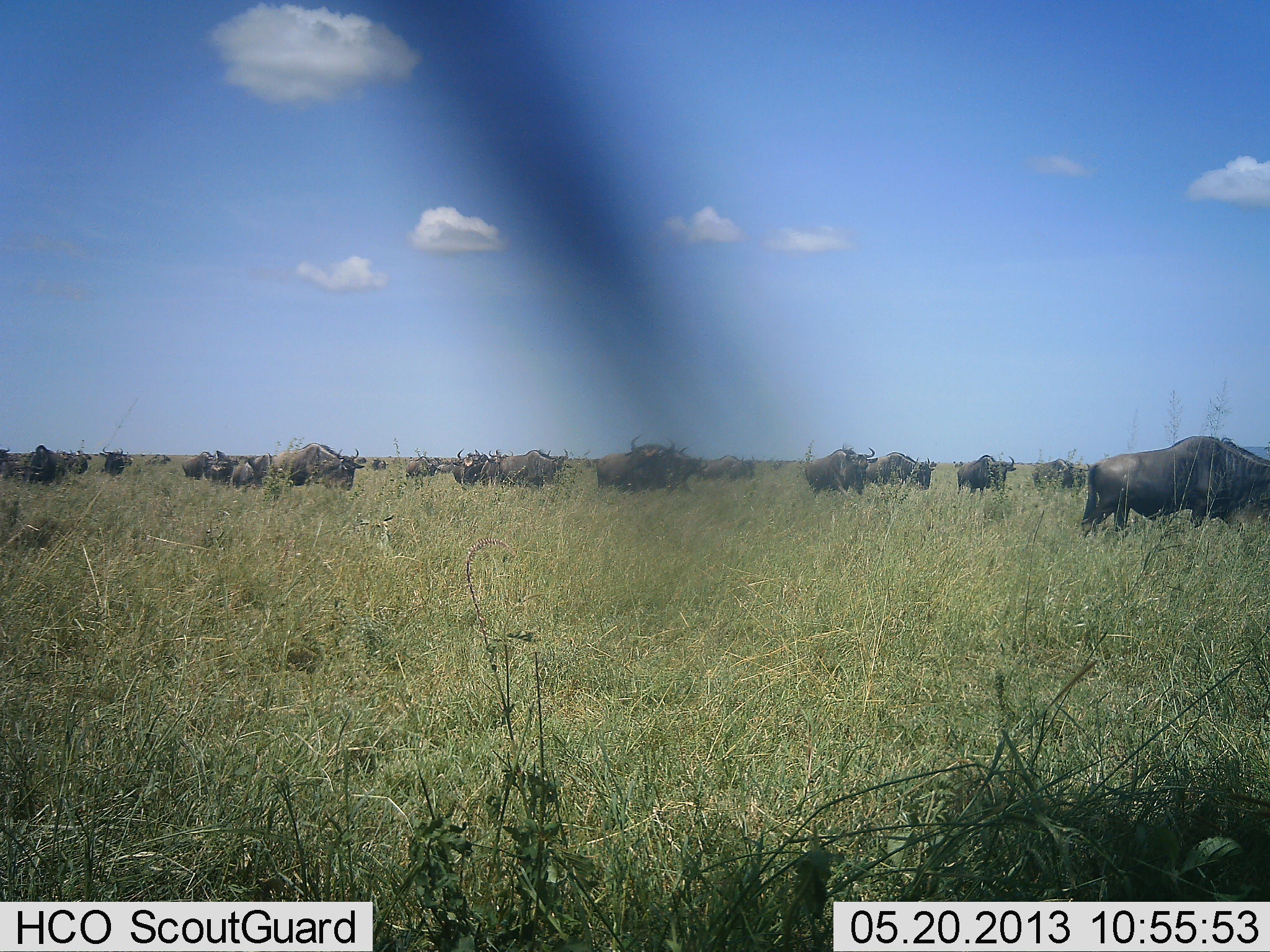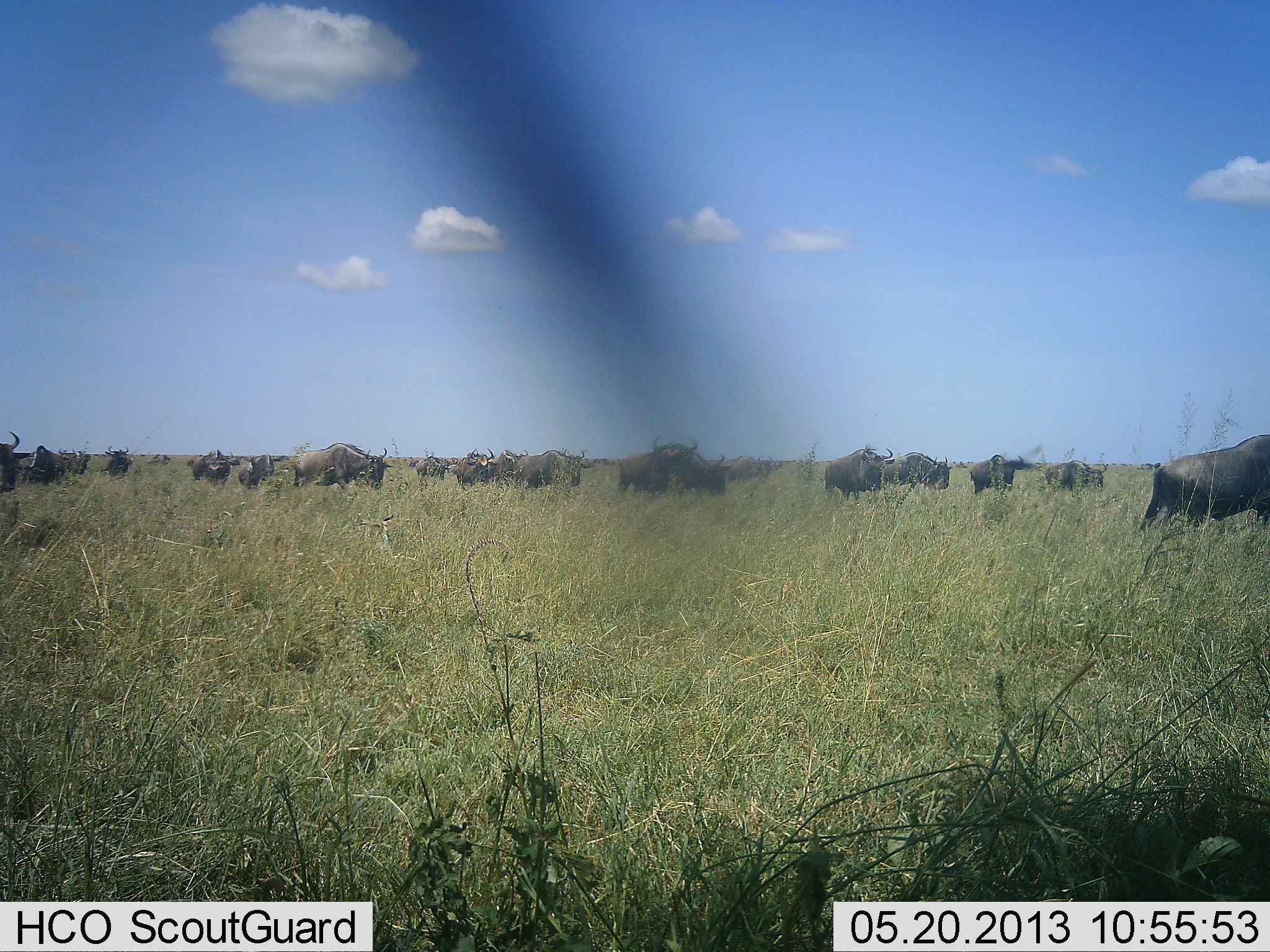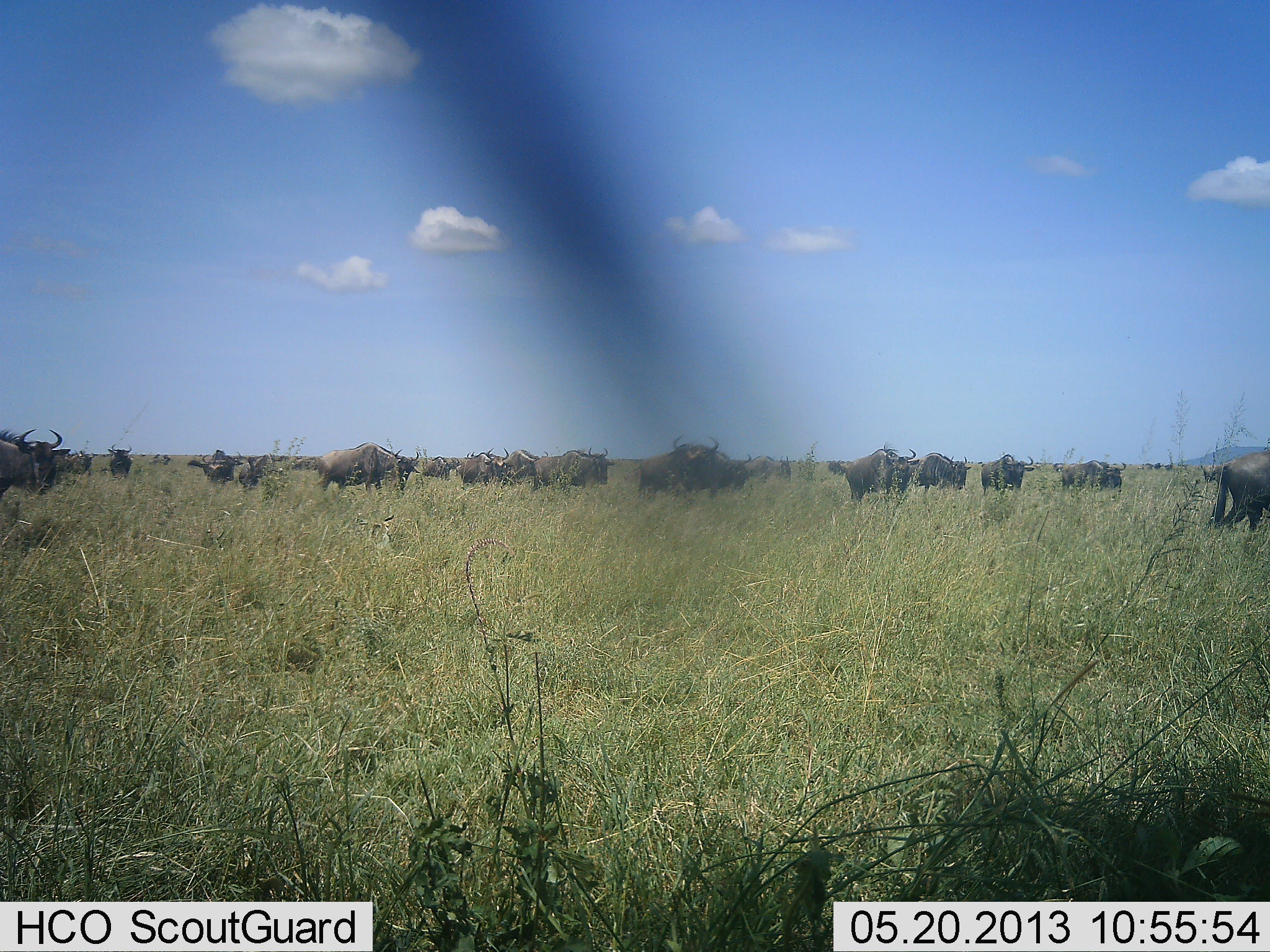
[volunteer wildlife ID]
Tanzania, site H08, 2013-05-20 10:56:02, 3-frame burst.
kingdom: Animalia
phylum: Chordata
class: Mammalia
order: Artiodactyla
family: Bovidae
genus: Connochaetes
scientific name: Connochaetes taurinus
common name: blue wildebeest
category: wildebeest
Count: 11-50.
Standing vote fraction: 29%.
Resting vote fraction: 0%.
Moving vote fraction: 93%.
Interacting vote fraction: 0%.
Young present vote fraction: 0%.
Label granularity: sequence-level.